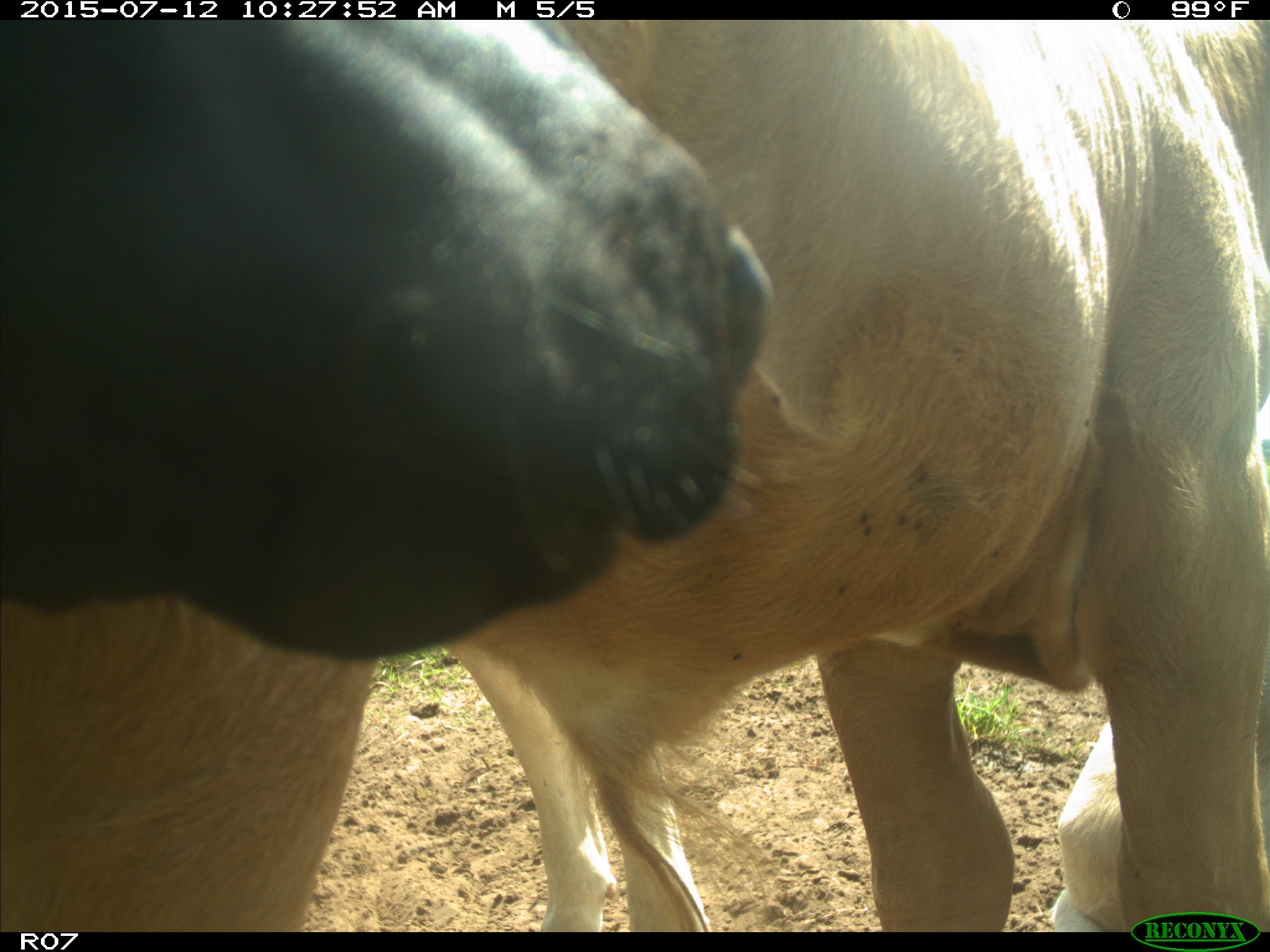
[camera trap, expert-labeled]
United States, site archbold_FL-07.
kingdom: Animalia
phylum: Chordata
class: Mammalia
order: Artiodactyla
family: Bovidae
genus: Bos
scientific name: Bos taurus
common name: domestic cow